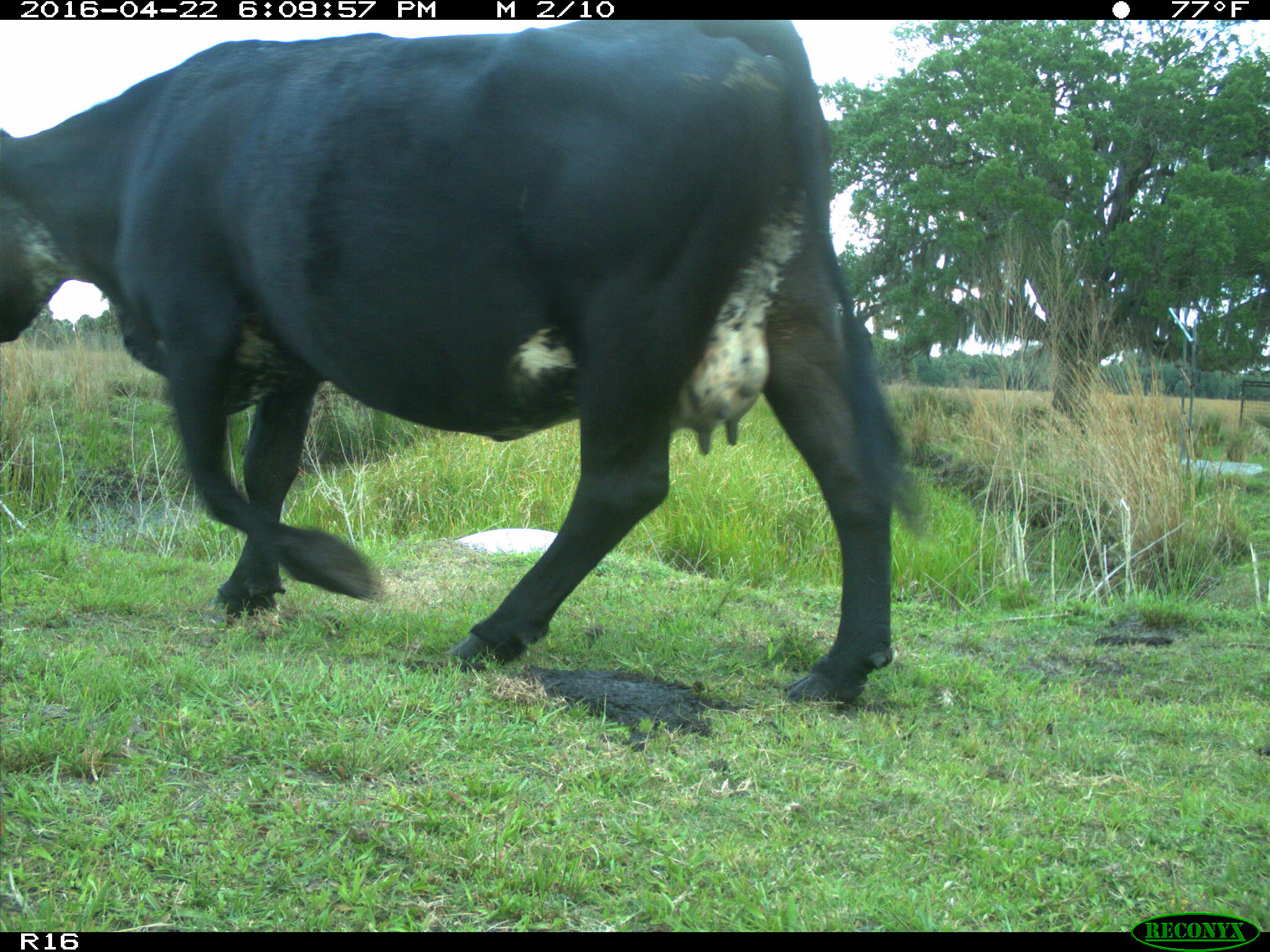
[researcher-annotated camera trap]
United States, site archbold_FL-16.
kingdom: Animalia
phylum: Chordata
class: Mammalia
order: Artiodactyla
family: Bovidae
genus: Bos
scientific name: Bos taurus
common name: domestic cow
Bos taurus (domestic cow).